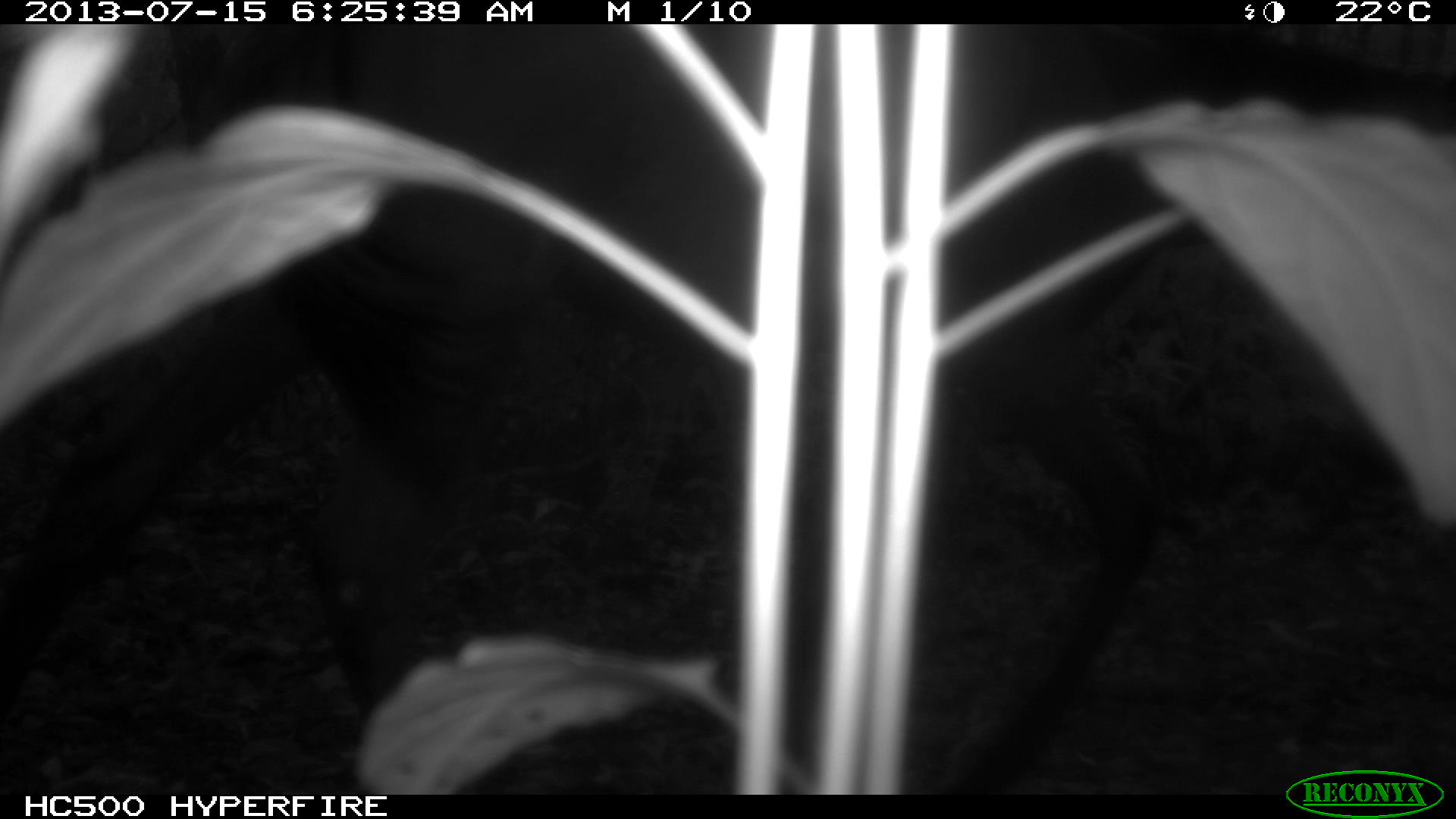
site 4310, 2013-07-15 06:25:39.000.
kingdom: Animalia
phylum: Chordata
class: Mammalia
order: Perissodactyla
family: Equidae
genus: Equus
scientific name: Equus ferus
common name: wild horse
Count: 1.